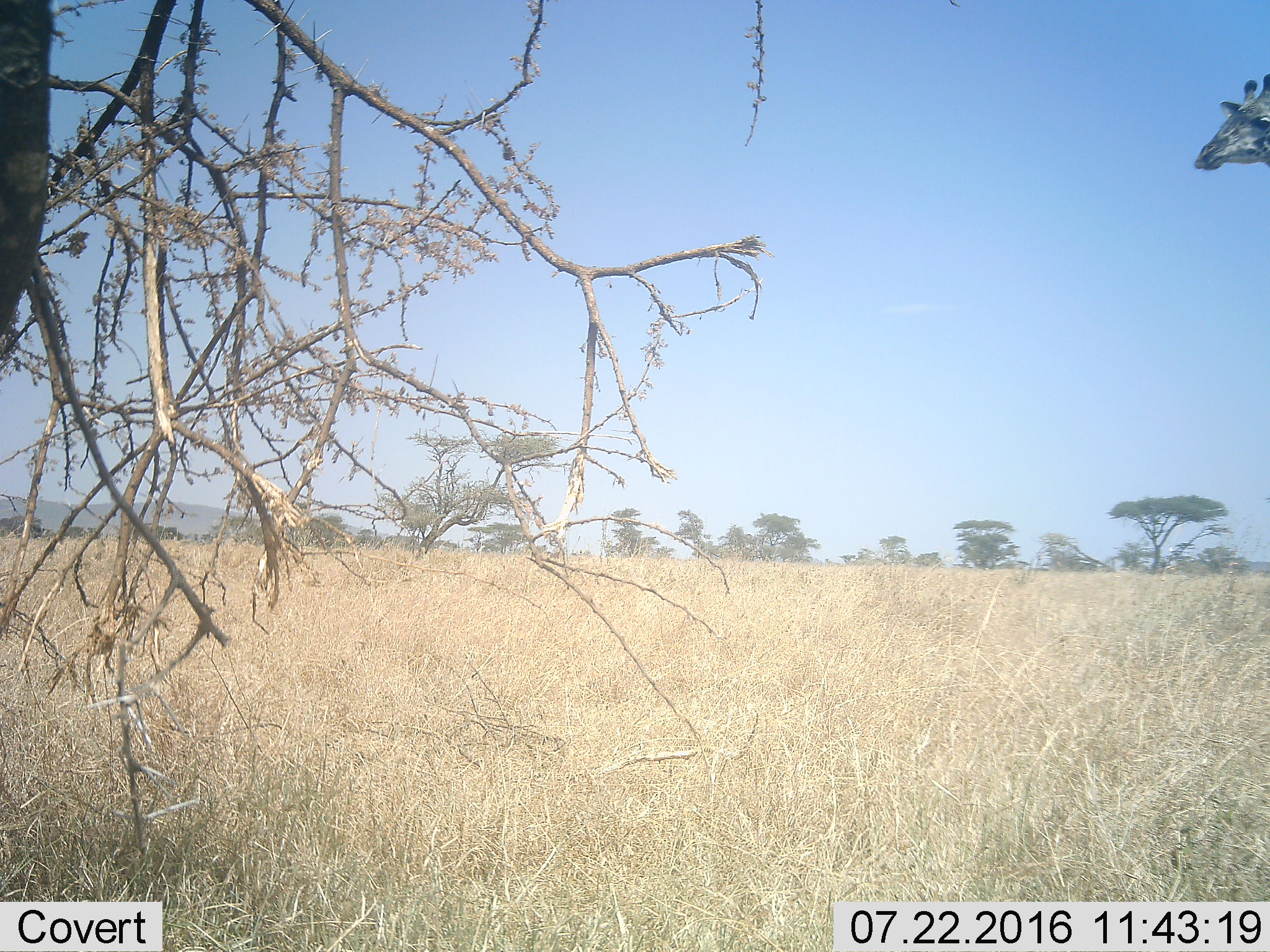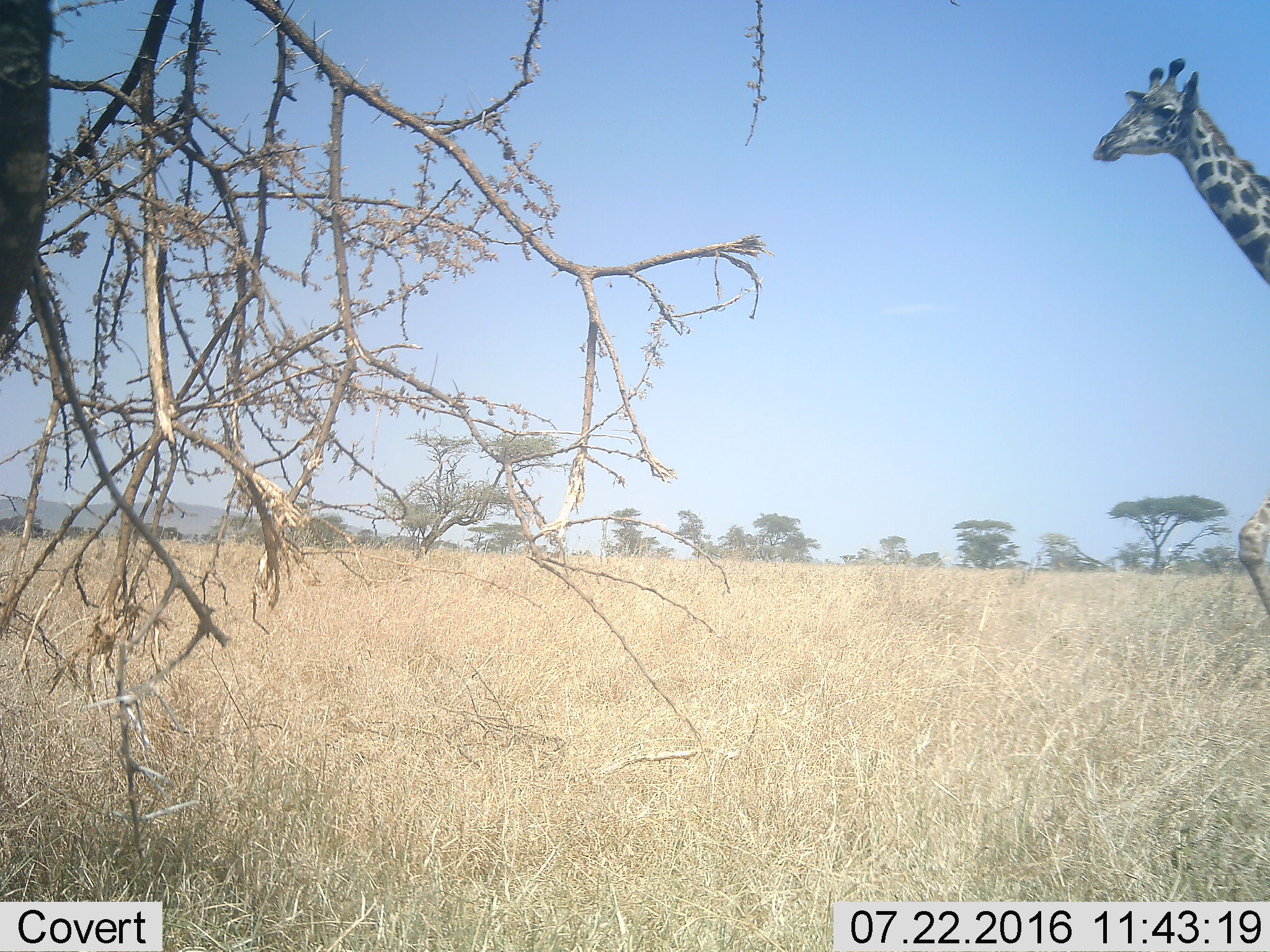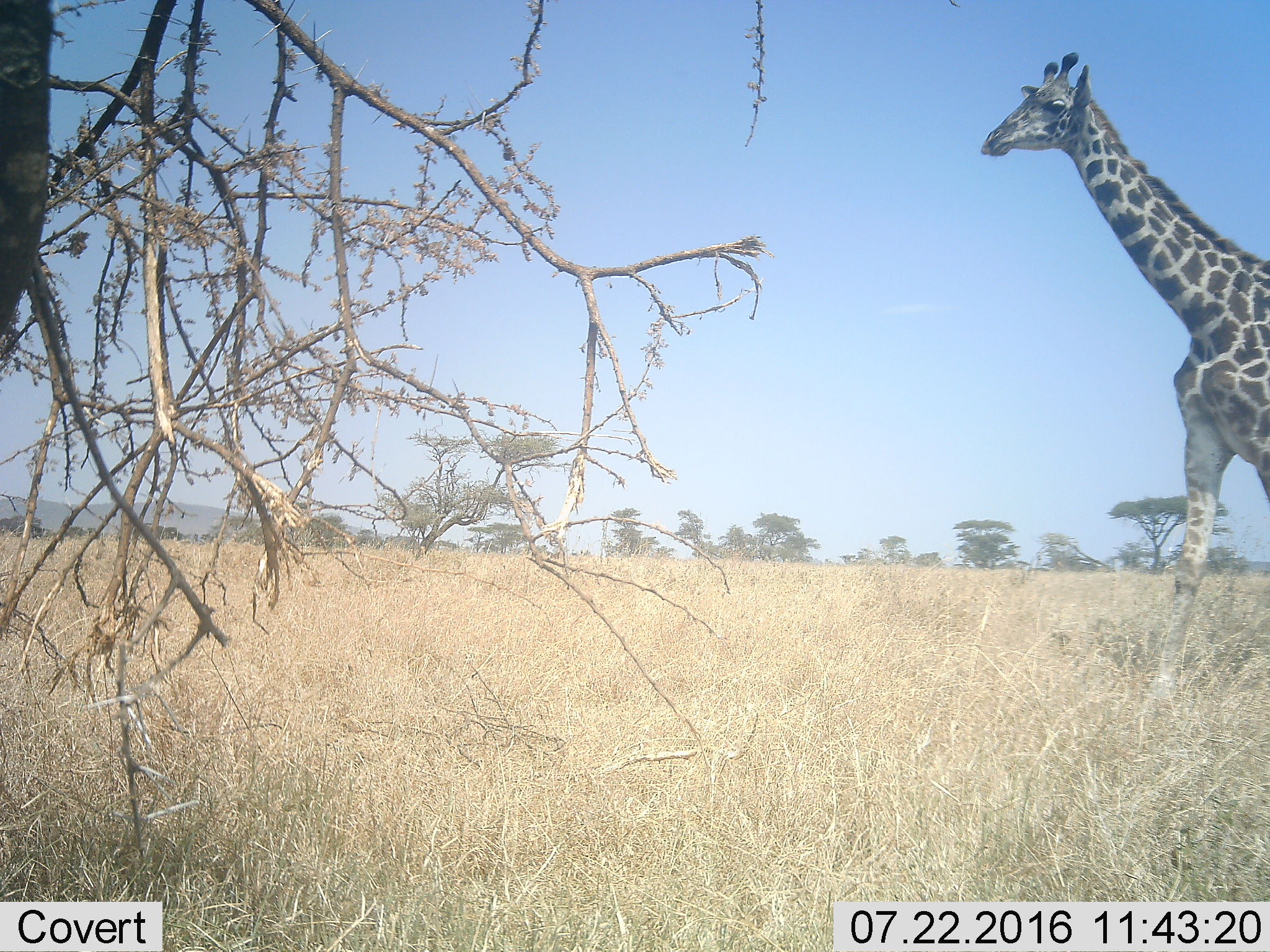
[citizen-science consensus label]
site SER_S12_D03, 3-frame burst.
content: unidentified animal